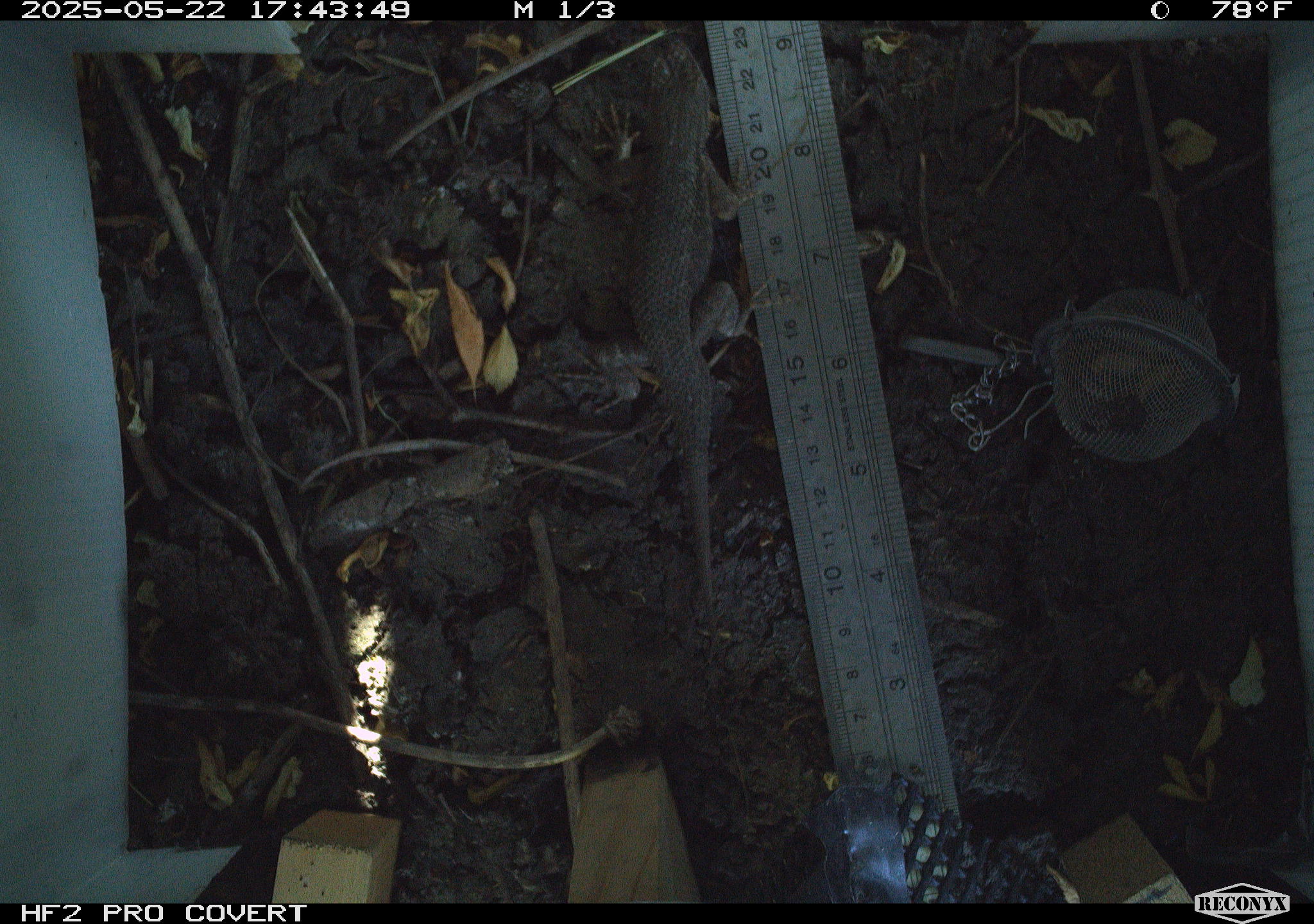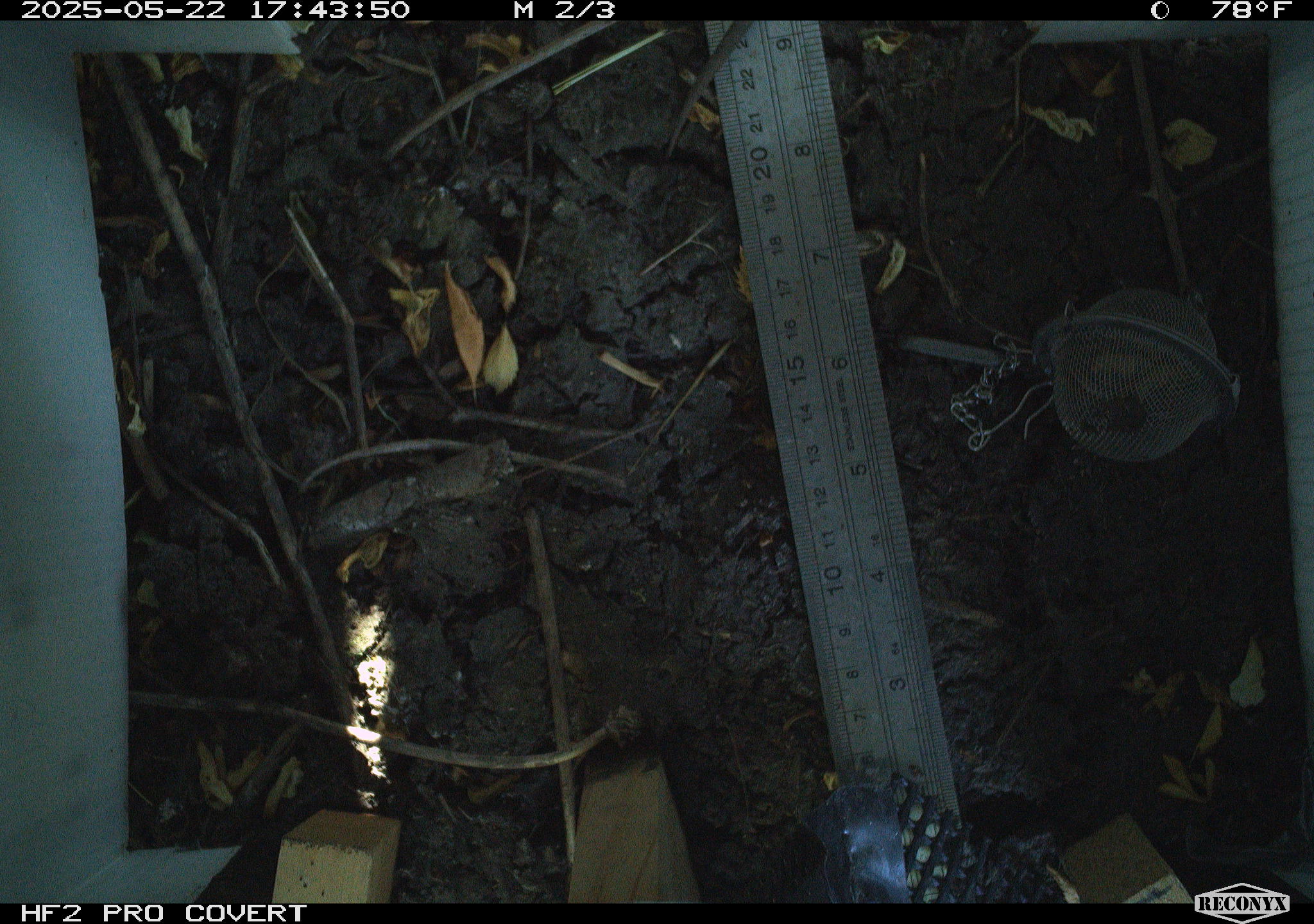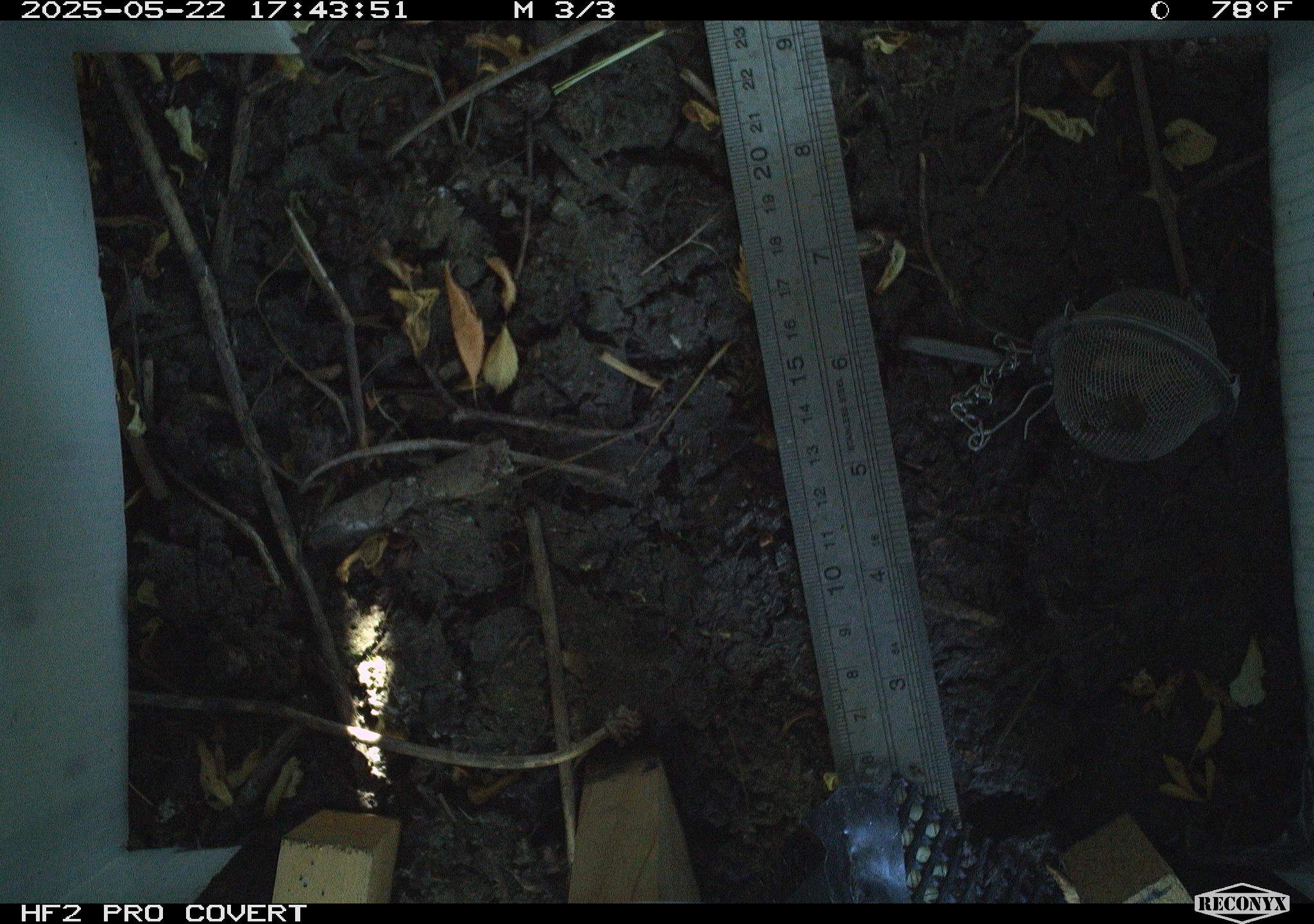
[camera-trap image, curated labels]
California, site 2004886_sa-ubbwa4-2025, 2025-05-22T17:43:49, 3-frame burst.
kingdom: Animalia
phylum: Chordata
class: Reptilia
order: Squamata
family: Phrynosomatidae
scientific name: Phrynosomatidae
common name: north american spiny lizards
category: sceloporus/uta species